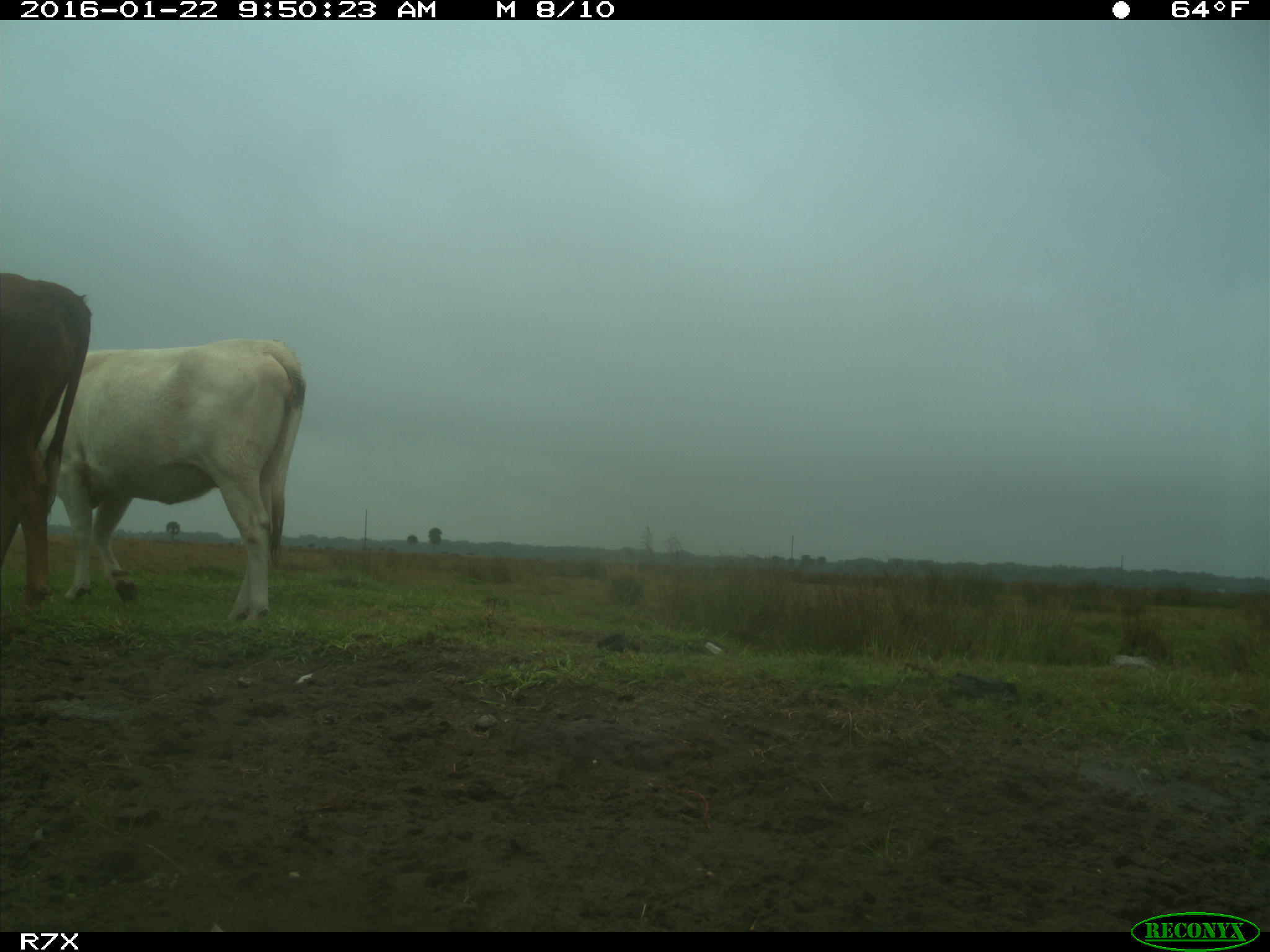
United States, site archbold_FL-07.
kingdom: Animalia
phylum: Chordata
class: Mammalia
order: Artiodactyla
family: Bovidae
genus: Bos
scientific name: Bos taurus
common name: domestic cow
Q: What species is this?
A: Bos taurus (domestic cow).